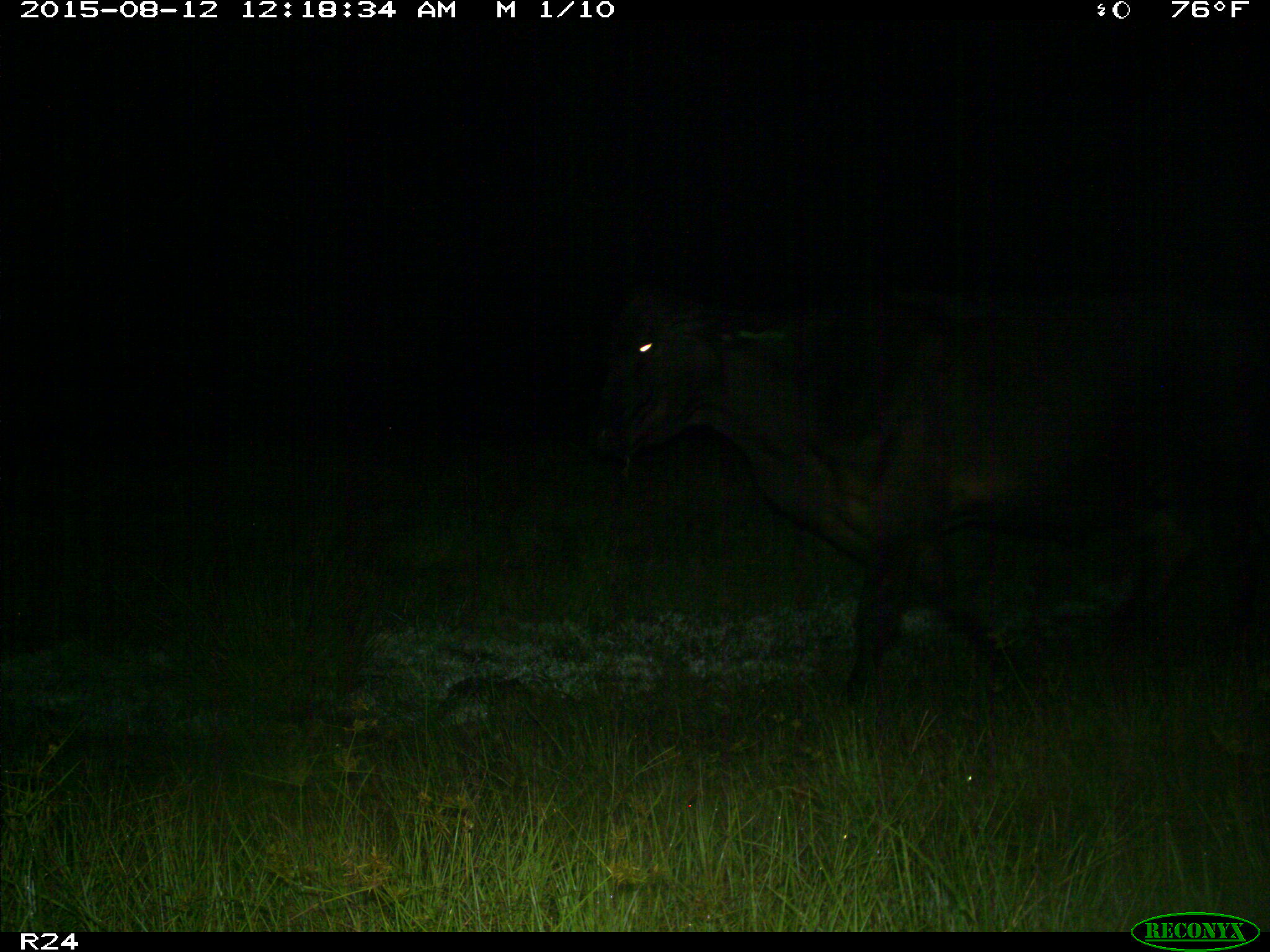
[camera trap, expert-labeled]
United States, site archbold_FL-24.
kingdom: Animalia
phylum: Chordata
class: Mammalia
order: Artiodactyla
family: Bovidae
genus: Bos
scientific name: Bos taurus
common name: domestic cow